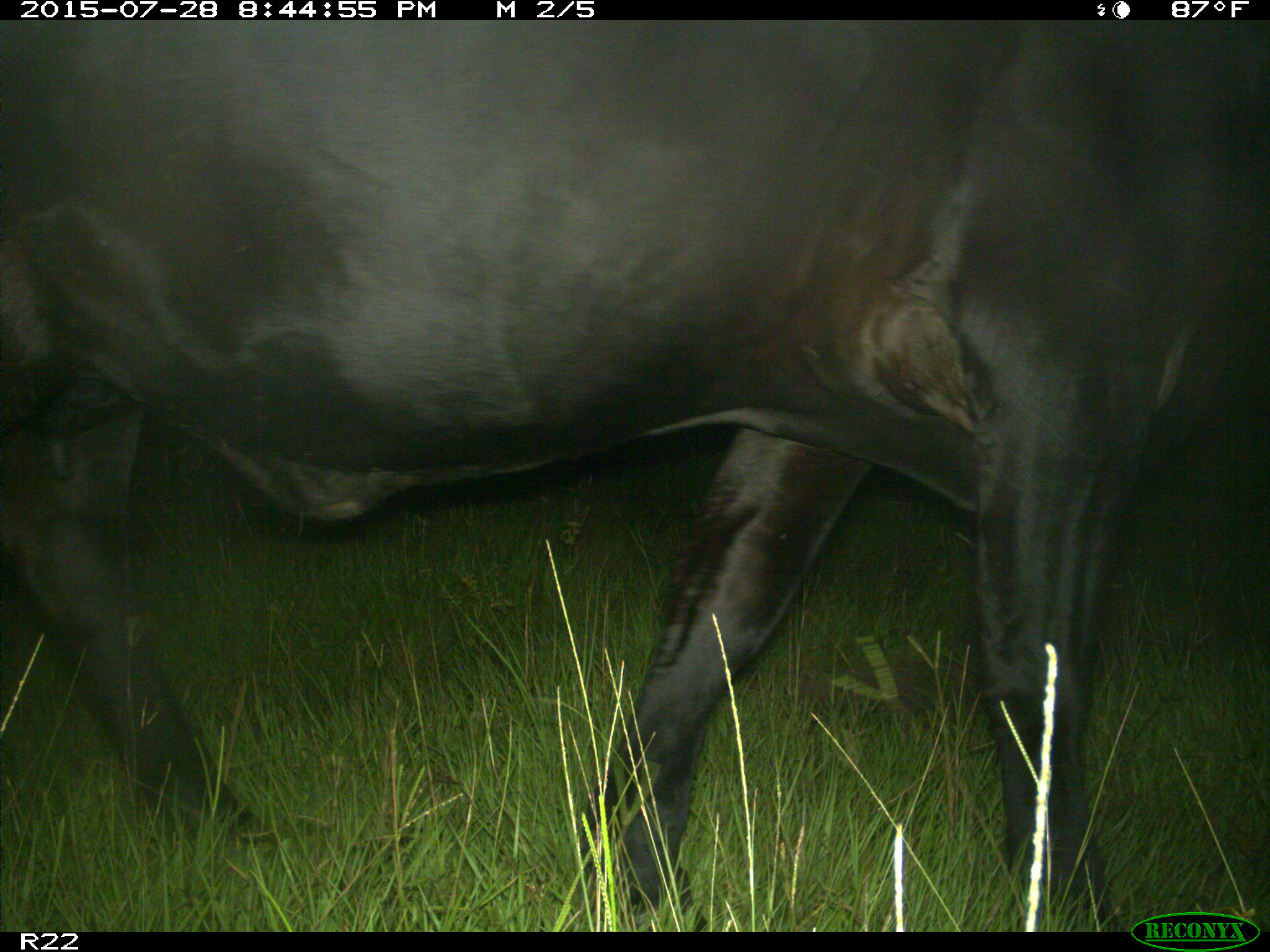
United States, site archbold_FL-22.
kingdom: Animalia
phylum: Chordata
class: Mammalia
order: Artiodactyla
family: Bovidae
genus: Bos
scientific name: Bos taurus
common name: domestic cow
Bos taurus (domestic cow).